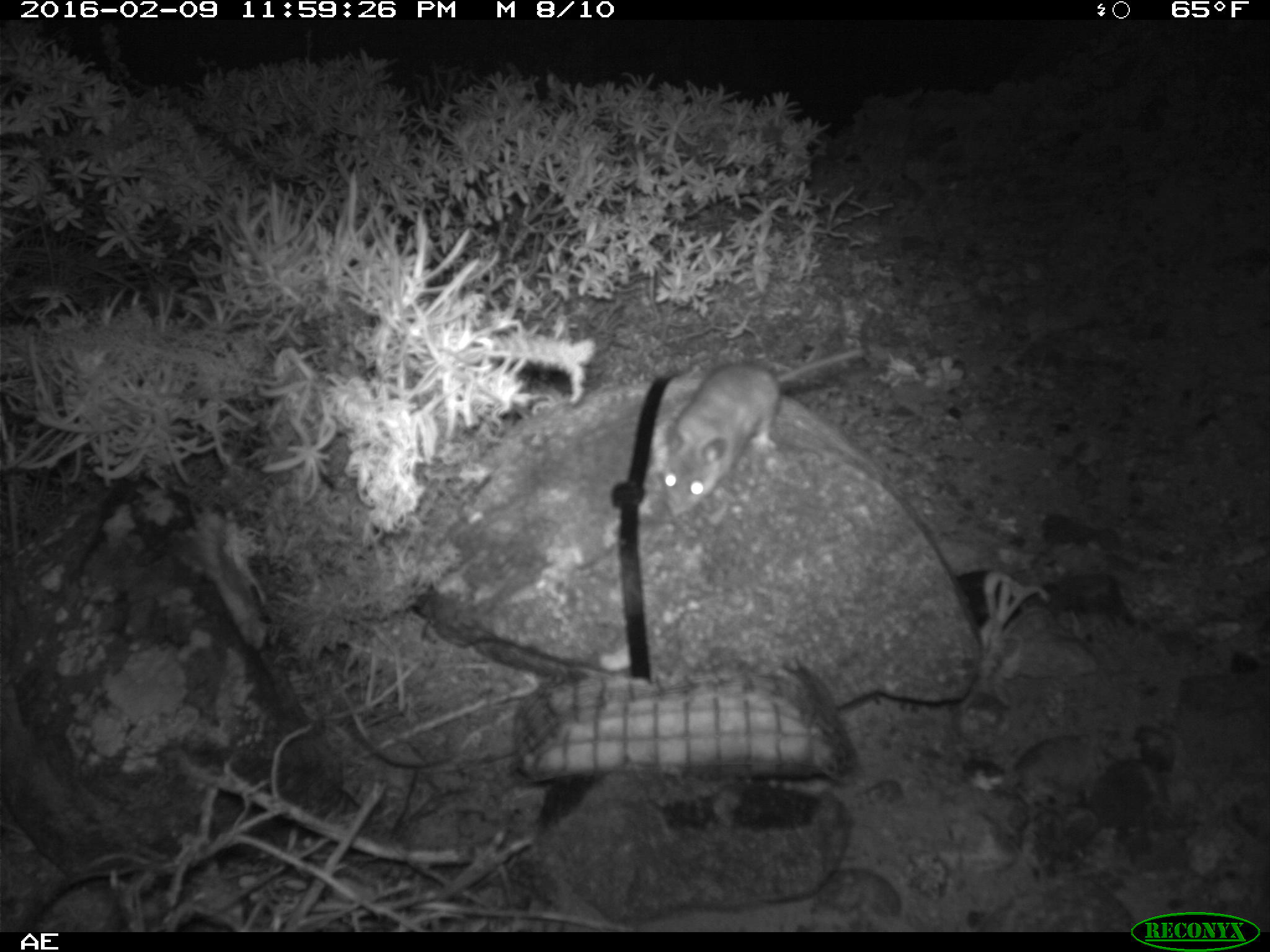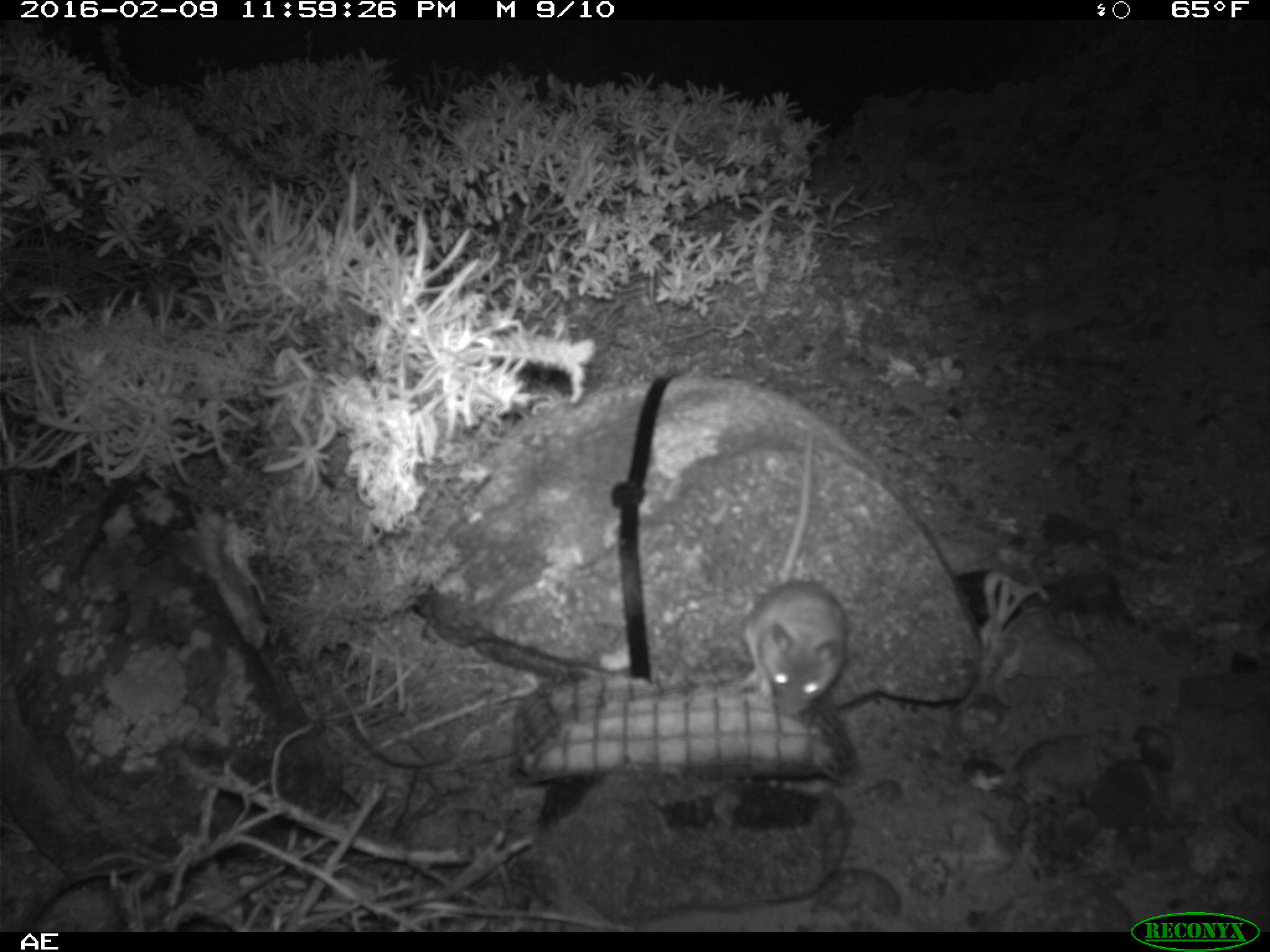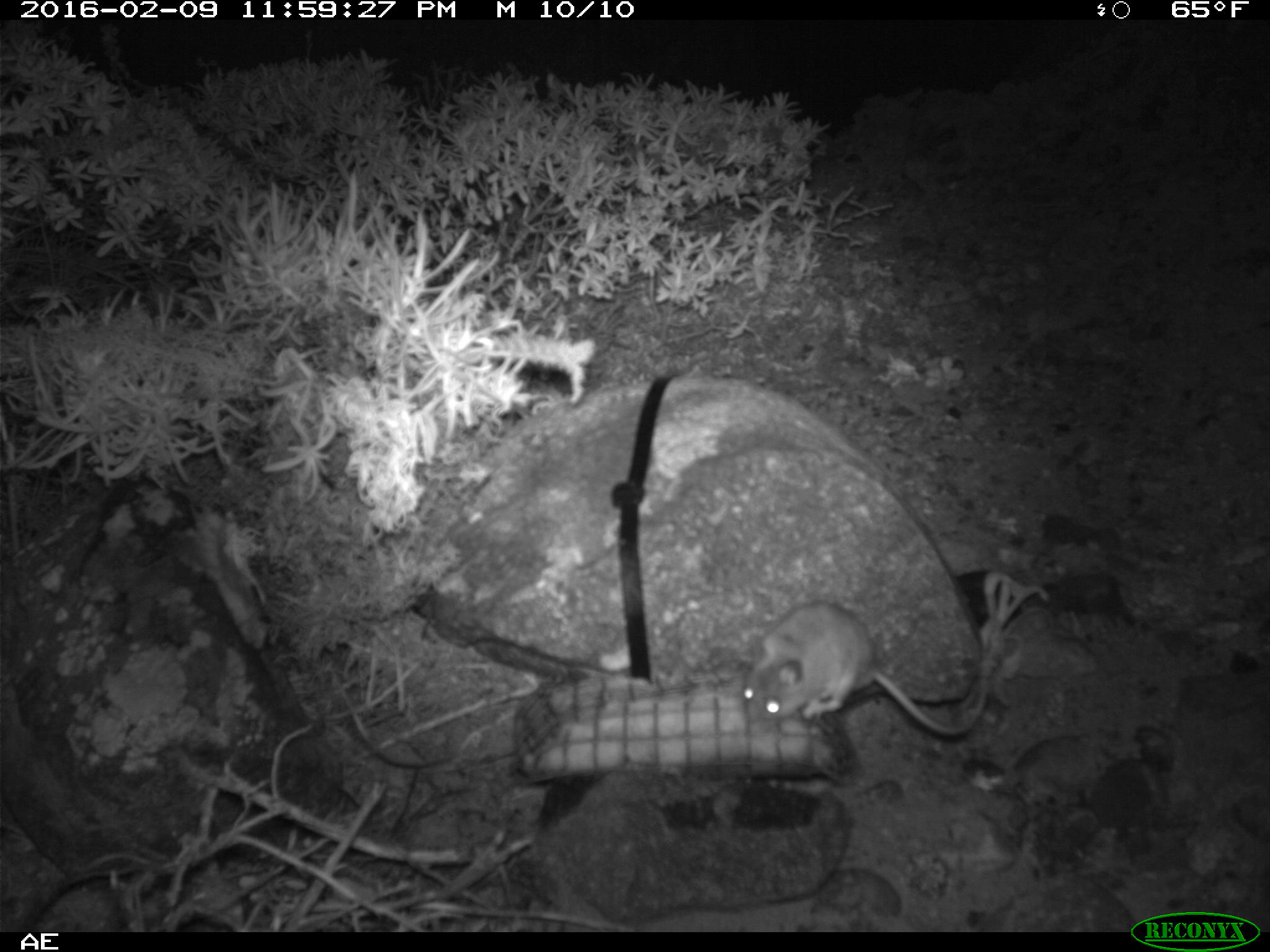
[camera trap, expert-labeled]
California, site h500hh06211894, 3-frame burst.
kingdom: Animalia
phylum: Chordata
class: Mammalia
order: Rodentia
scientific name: Rodentia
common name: rodent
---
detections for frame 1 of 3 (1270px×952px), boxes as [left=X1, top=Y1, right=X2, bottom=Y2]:
rodent: [left=661, top=347, right=864, bottom=512]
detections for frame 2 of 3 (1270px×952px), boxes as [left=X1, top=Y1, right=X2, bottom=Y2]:
rodent: [left=740, top=435, right=846, bottom=718]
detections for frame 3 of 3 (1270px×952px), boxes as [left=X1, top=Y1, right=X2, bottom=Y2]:
rodent: [left=742, top=582, right=1008, bottom=737]